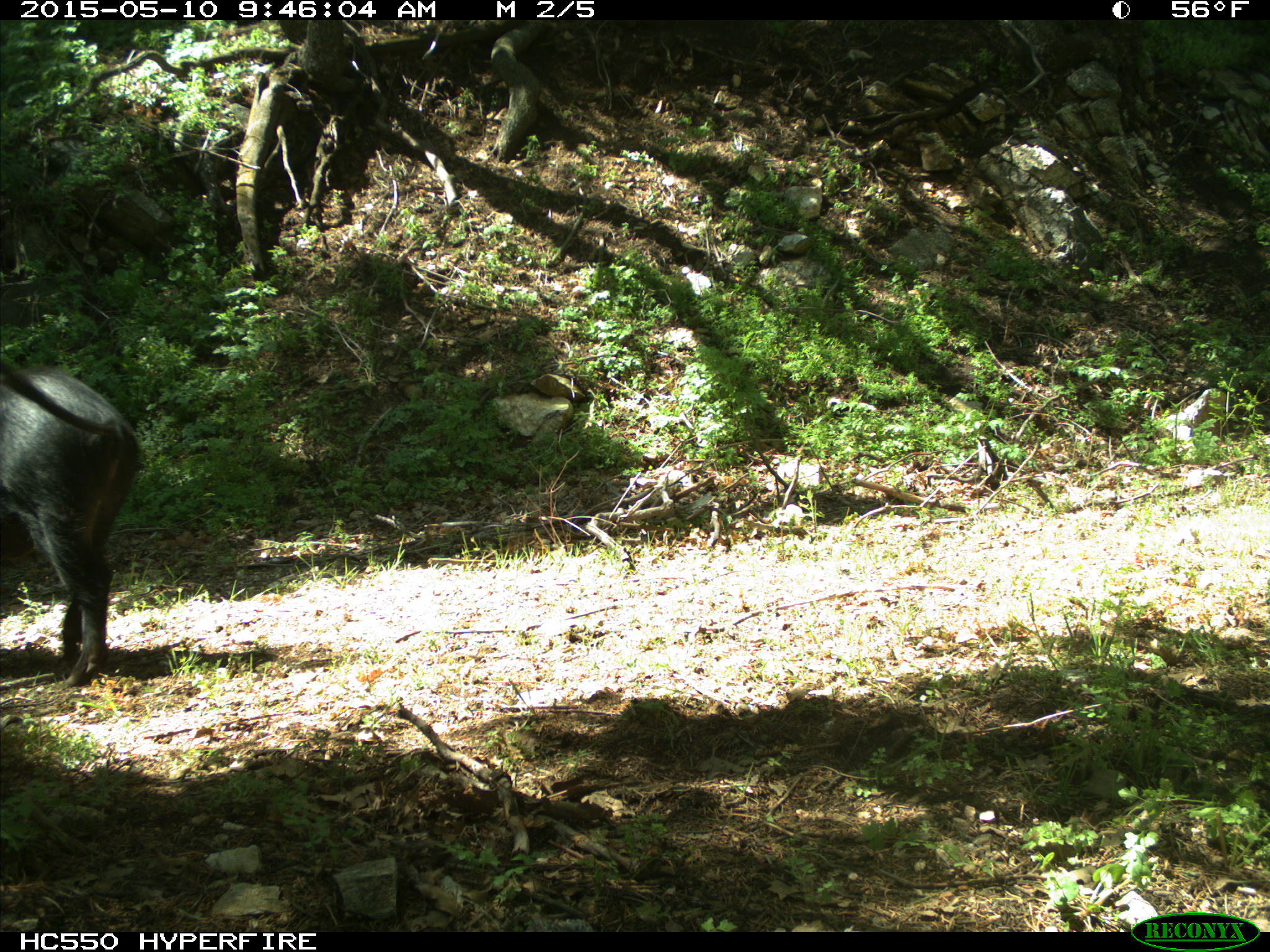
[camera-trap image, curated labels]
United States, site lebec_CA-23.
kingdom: Animalia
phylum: Chordata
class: Mammalia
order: Artiodactyla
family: Suidae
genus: Sus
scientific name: Sus scrofa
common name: wild boar